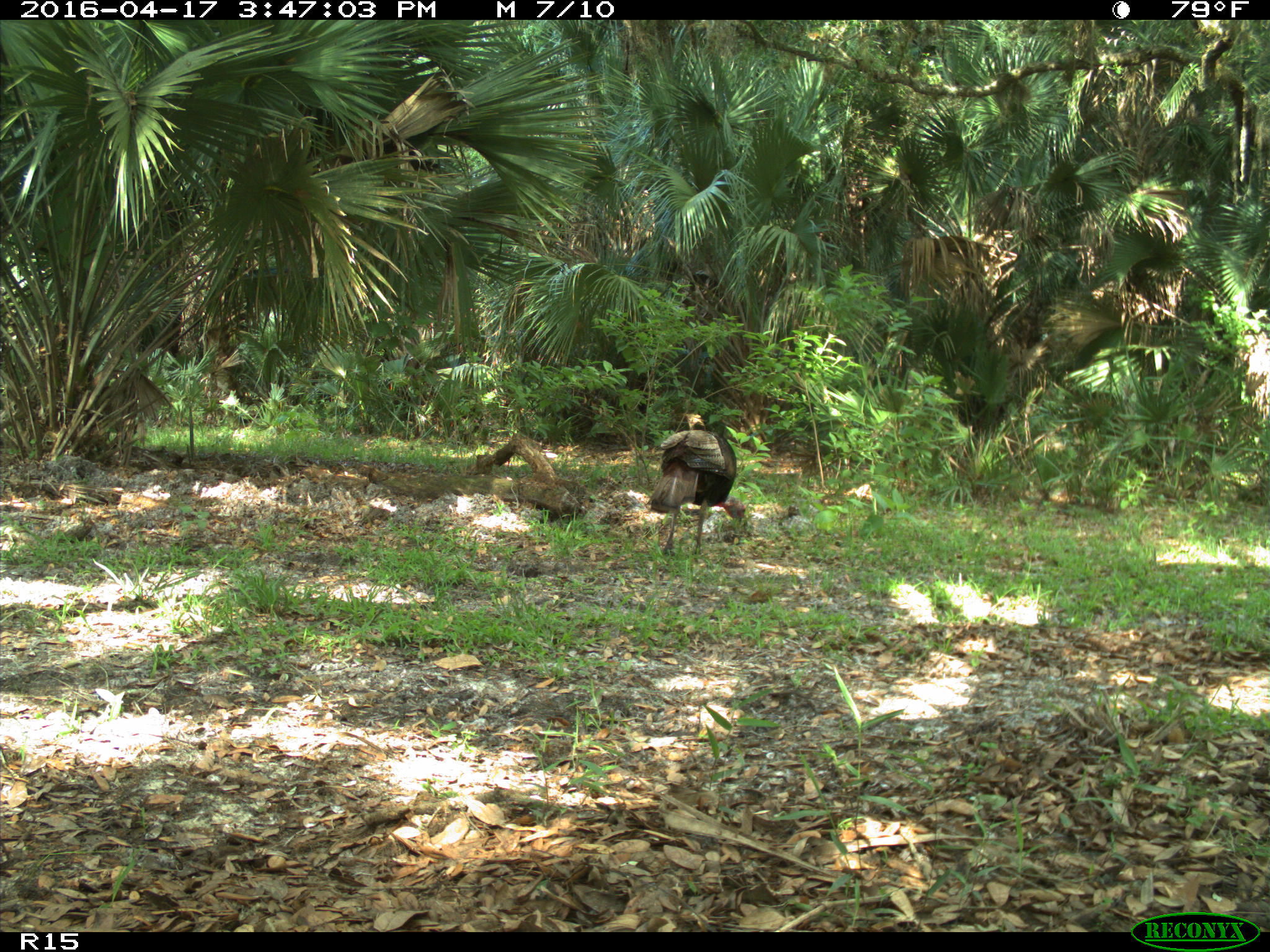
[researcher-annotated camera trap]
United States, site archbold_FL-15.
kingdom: Animalia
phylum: Chordata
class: Aves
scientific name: Aves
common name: birds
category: unidentified bird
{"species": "unidentified bird (birds) (Aves)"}